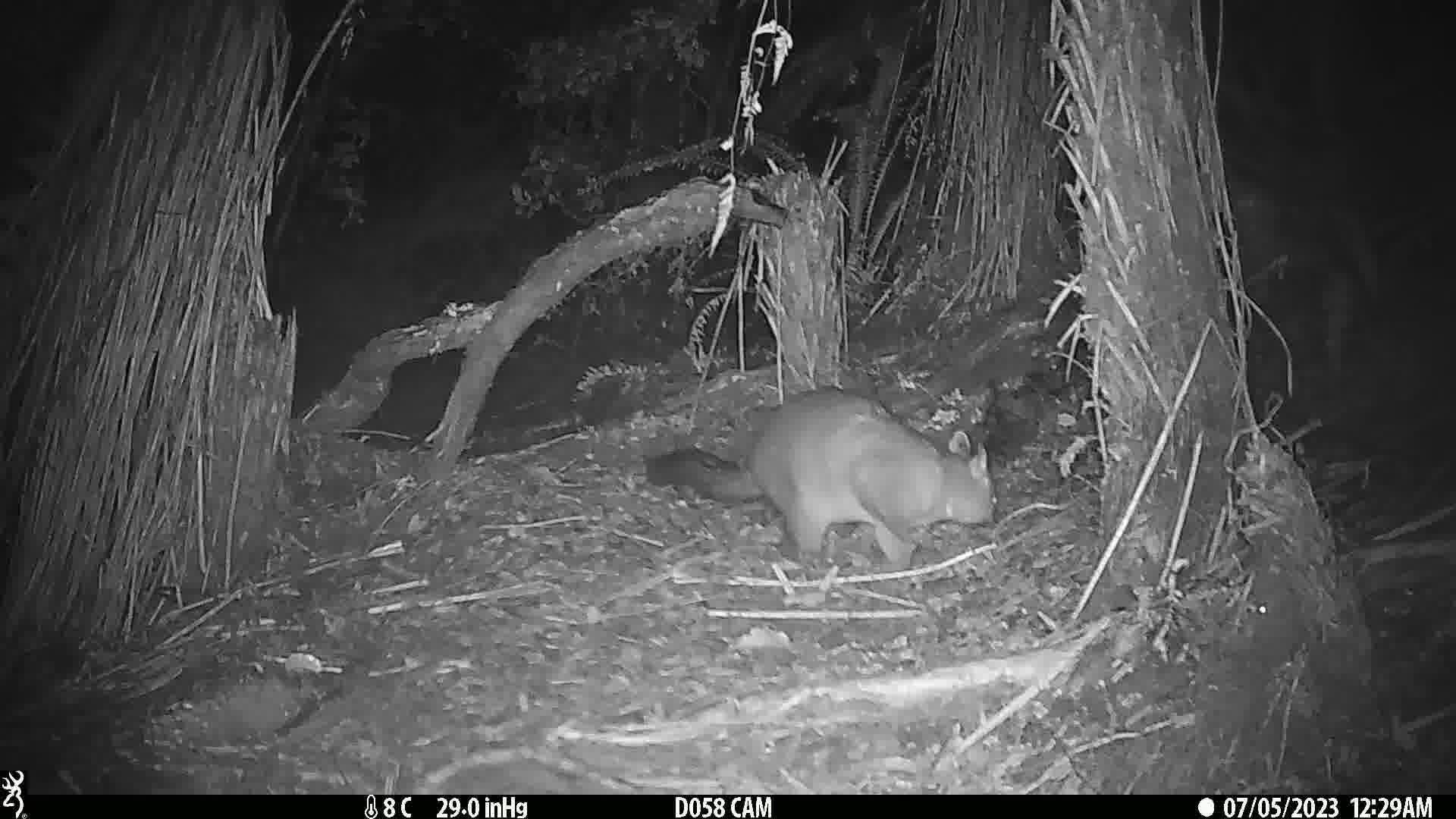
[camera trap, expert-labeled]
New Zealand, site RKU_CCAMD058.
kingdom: Animalia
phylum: Chordata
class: Mammalia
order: Diprotodontia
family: Phalangeridae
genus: Trichosurus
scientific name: Trichosurus vulpecula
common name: common brushtail possum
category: possum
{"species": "possum (common brushtail possum) (Trichosurus vulpecula)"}